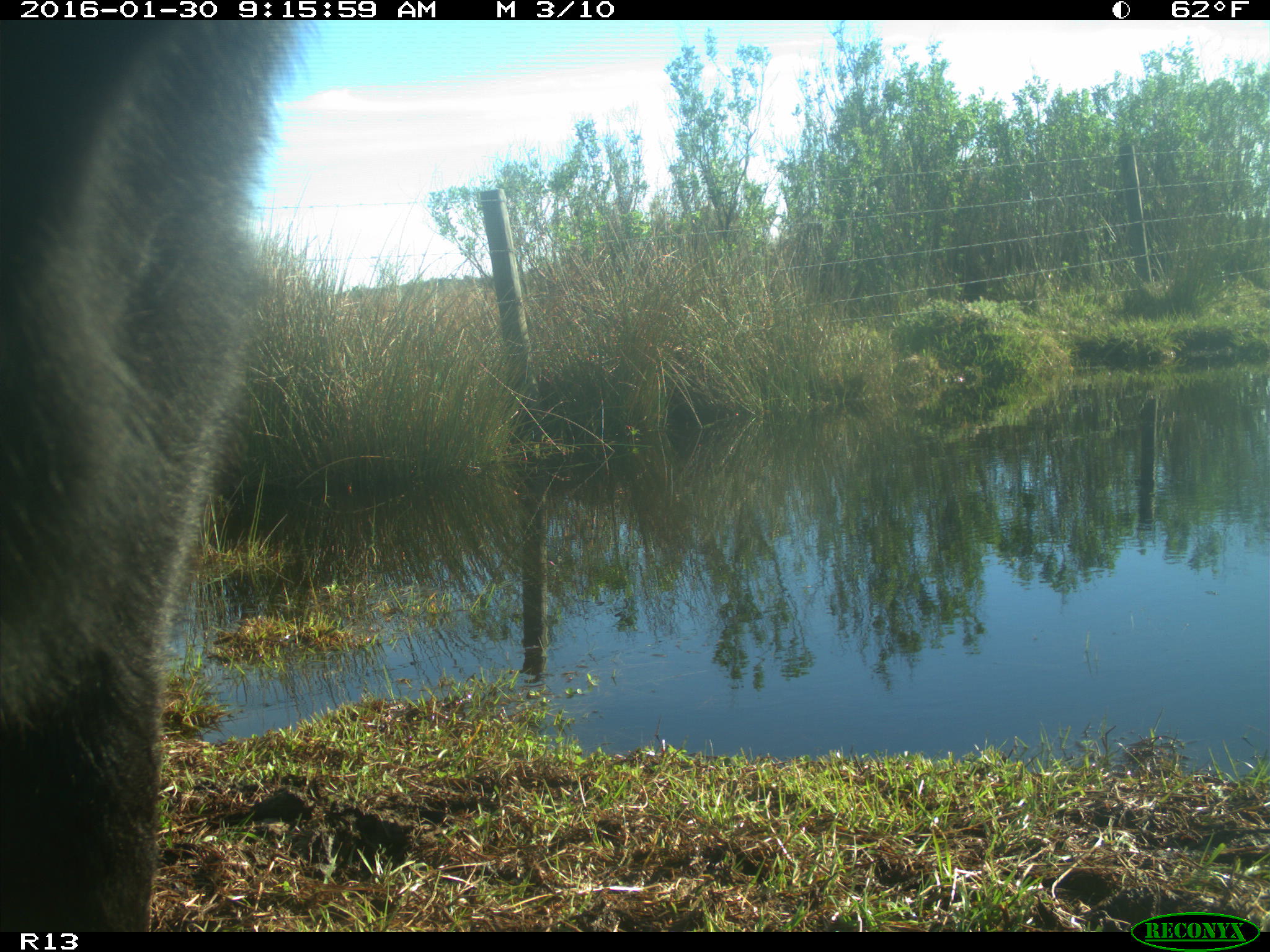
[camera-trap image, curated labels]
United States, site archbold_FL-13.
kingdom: Animalia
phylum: Chordata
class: Mammalia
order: Artiodactyla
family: Bovidae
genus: Bos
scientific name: Bos taurus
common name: domestic cow